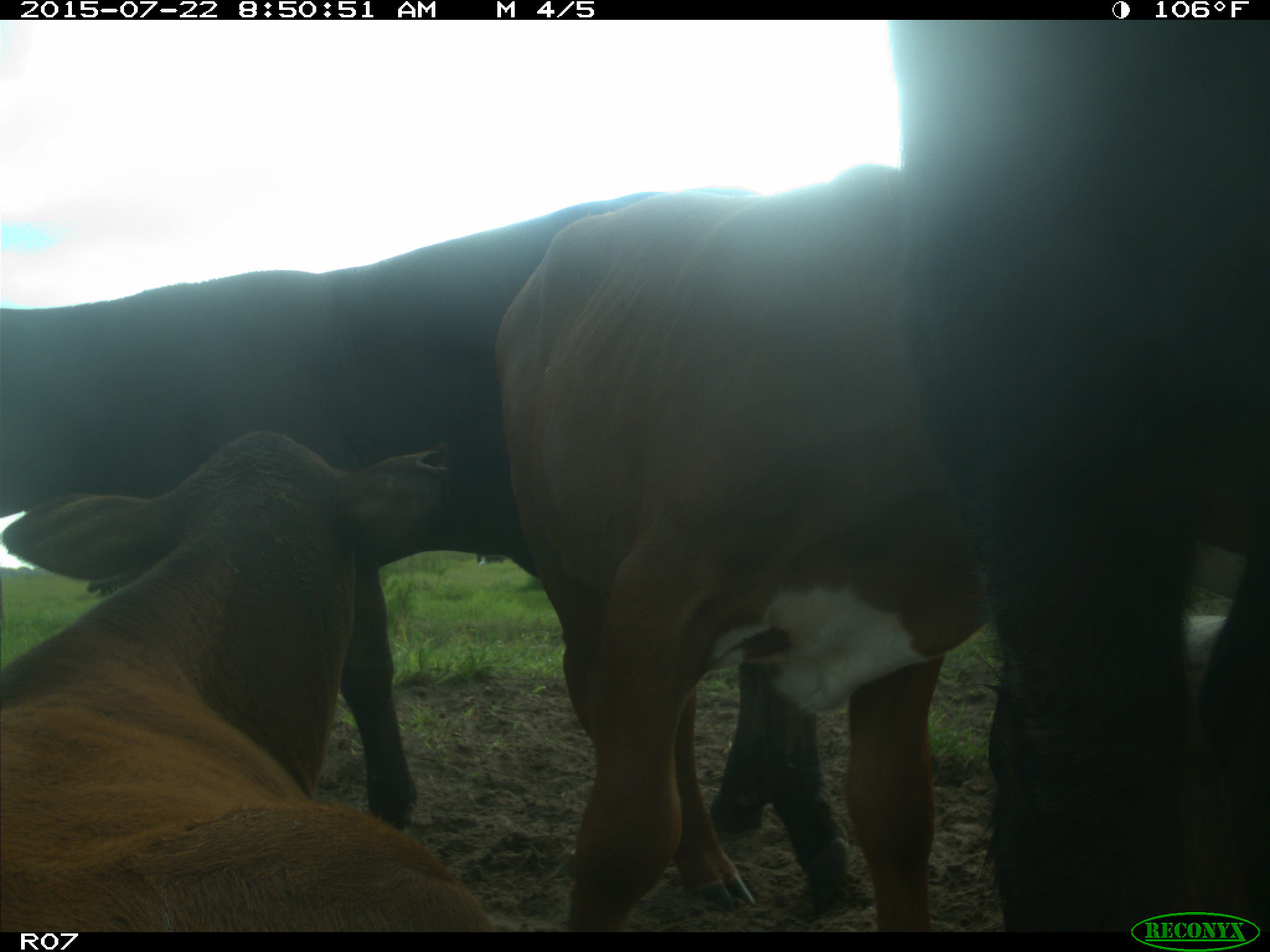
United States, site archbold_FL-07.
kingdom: Animalia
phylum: Chordata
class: Mammalia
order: Artiodactyla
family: Bovidae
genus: Bos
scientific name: Bos taurus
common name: domestic cow